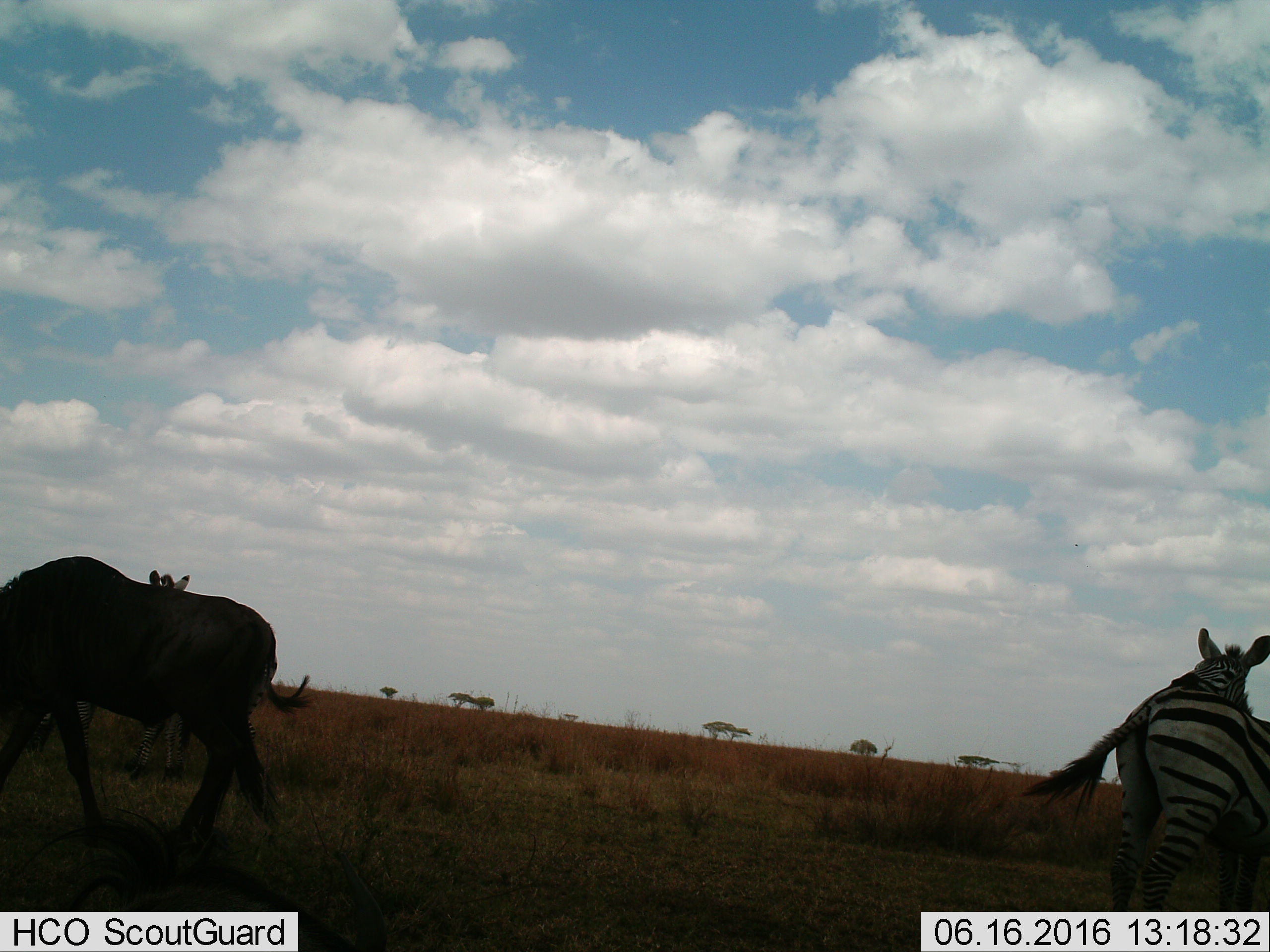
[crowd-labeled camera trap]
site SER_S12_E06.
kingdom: Animalia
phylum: Chordata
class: Mammalia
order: Artiodactyla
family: Bovidae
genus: Connochaetes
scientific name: Connochaetes taurinus taurinus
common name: blue wildebeest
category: wildebeestblue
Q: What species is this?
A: Wildebeestblue (blue wildebeest) (Connochaetes taurinus taurinus).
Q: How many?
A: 1.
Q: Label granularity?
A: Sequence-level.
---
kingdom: Animalia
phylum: Chordata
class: Mammalia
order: Perissodactyla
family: Equidae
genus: Equus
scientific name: Equus quagga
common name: plains zebra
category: zebraplains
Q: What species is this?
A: Zebraplains (plains zebra) (Equus quagga).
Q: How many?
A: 3.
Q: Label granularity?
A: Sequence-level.